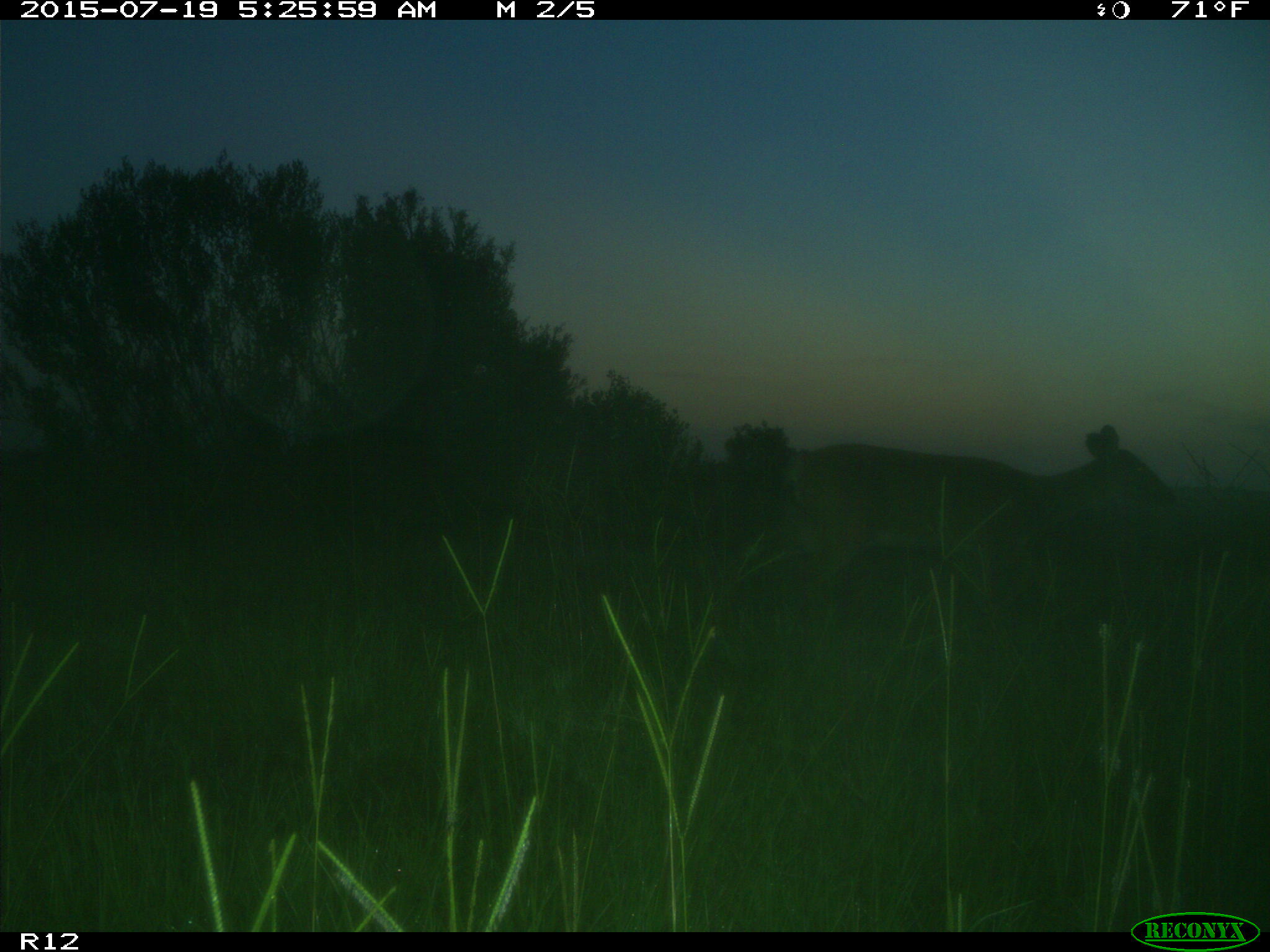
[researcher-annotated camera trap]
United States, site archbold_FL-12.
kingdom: Animalia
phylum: Chordata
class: Mammalia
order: Artiodactyla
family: Cervidae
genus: Odocoileus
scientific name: Odocoileus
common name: deer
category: unidentified deer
Unidentified deer (deer) (Odocoileus).